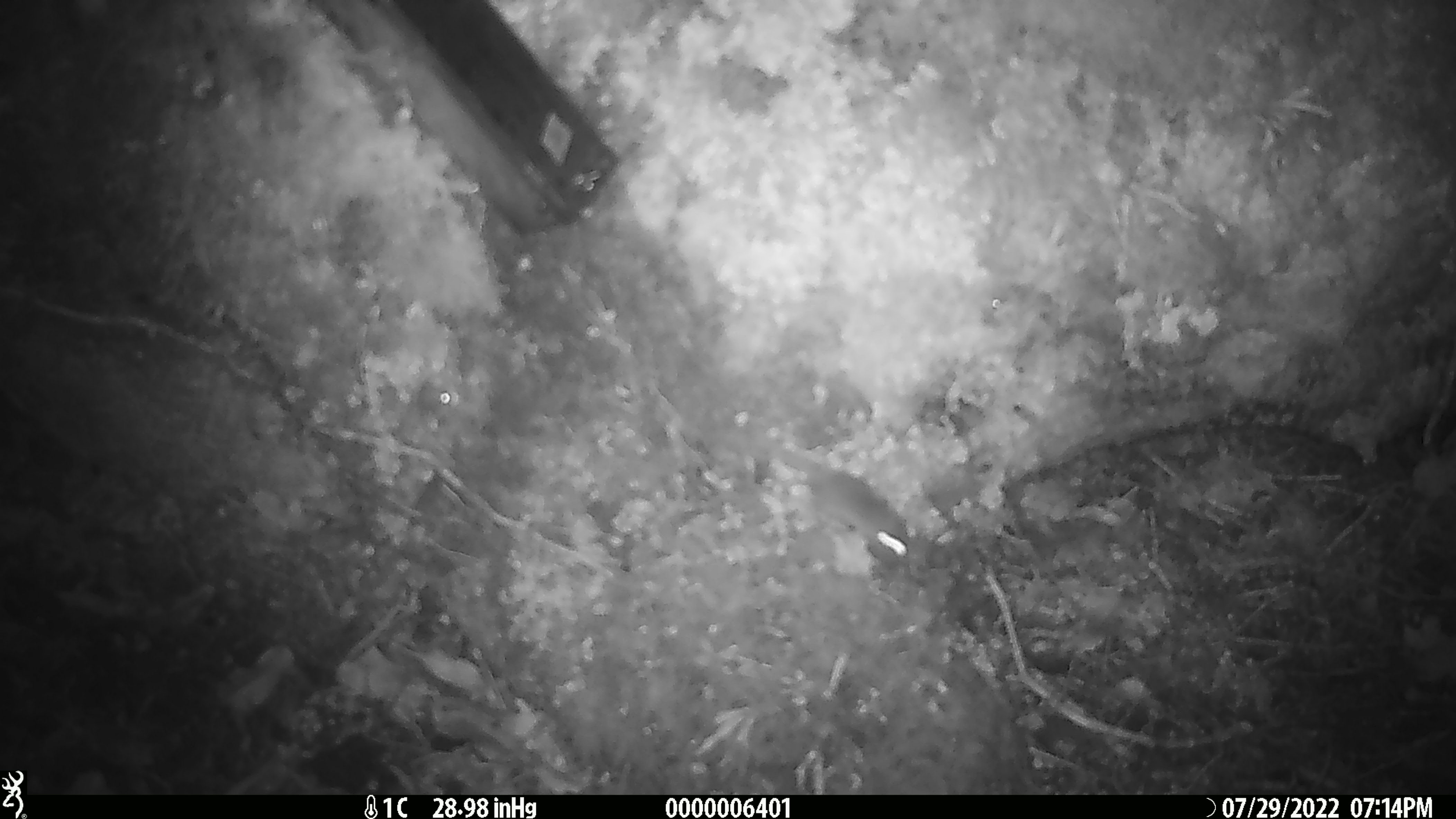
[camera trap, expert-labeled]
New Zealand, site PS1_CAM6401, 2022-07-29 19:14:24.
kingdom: Animalia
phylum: Chordata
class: Mammalia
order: Rodentia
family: Muridae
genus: Mus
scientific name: Mus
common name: mouse